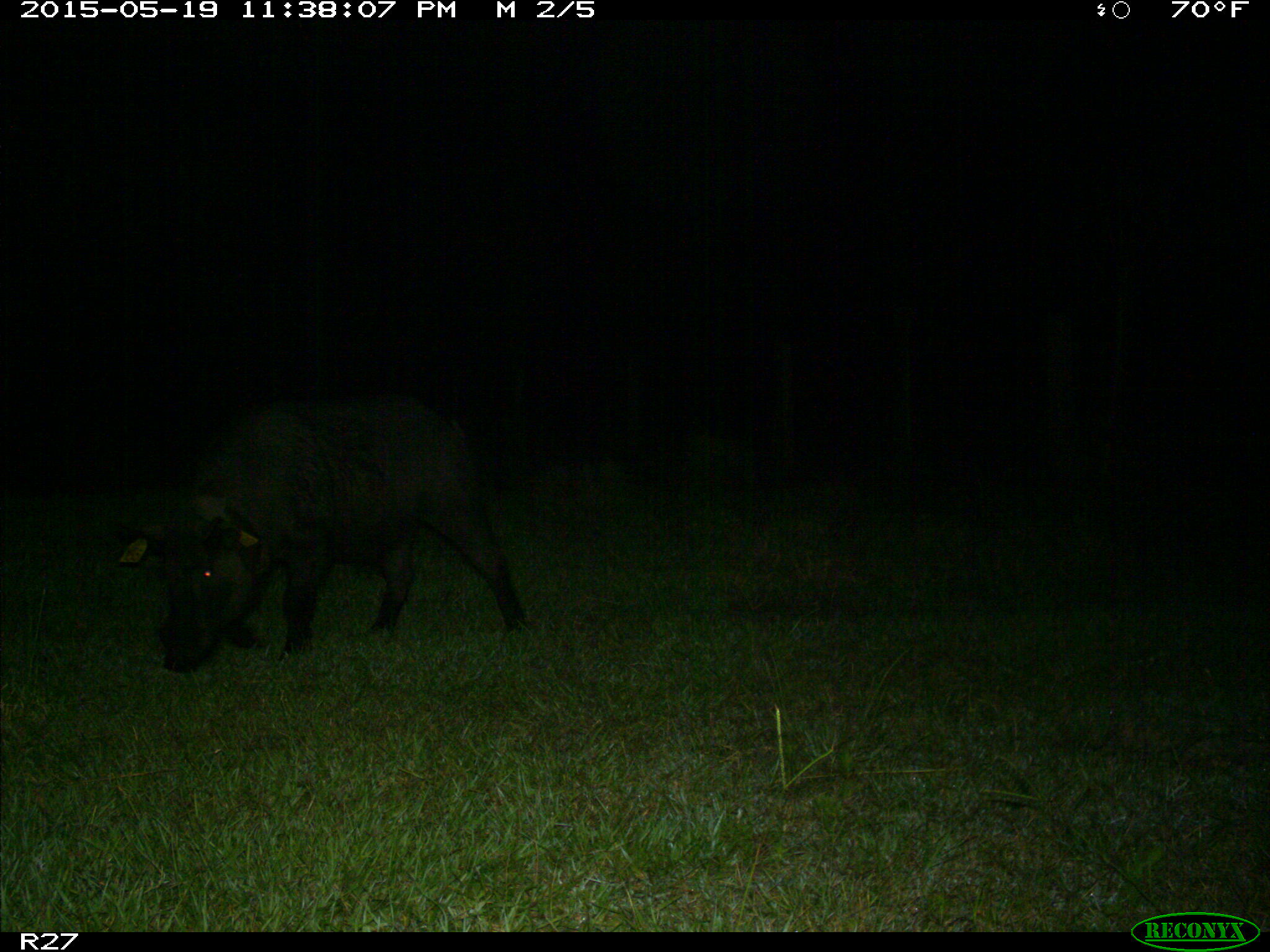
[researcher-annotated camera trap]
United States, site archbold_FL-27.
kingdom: Animalia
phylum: Chordata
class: Mammalia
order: Artiodactyla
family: Suidae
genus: Sus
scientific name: Sus scrofa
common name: wild boar